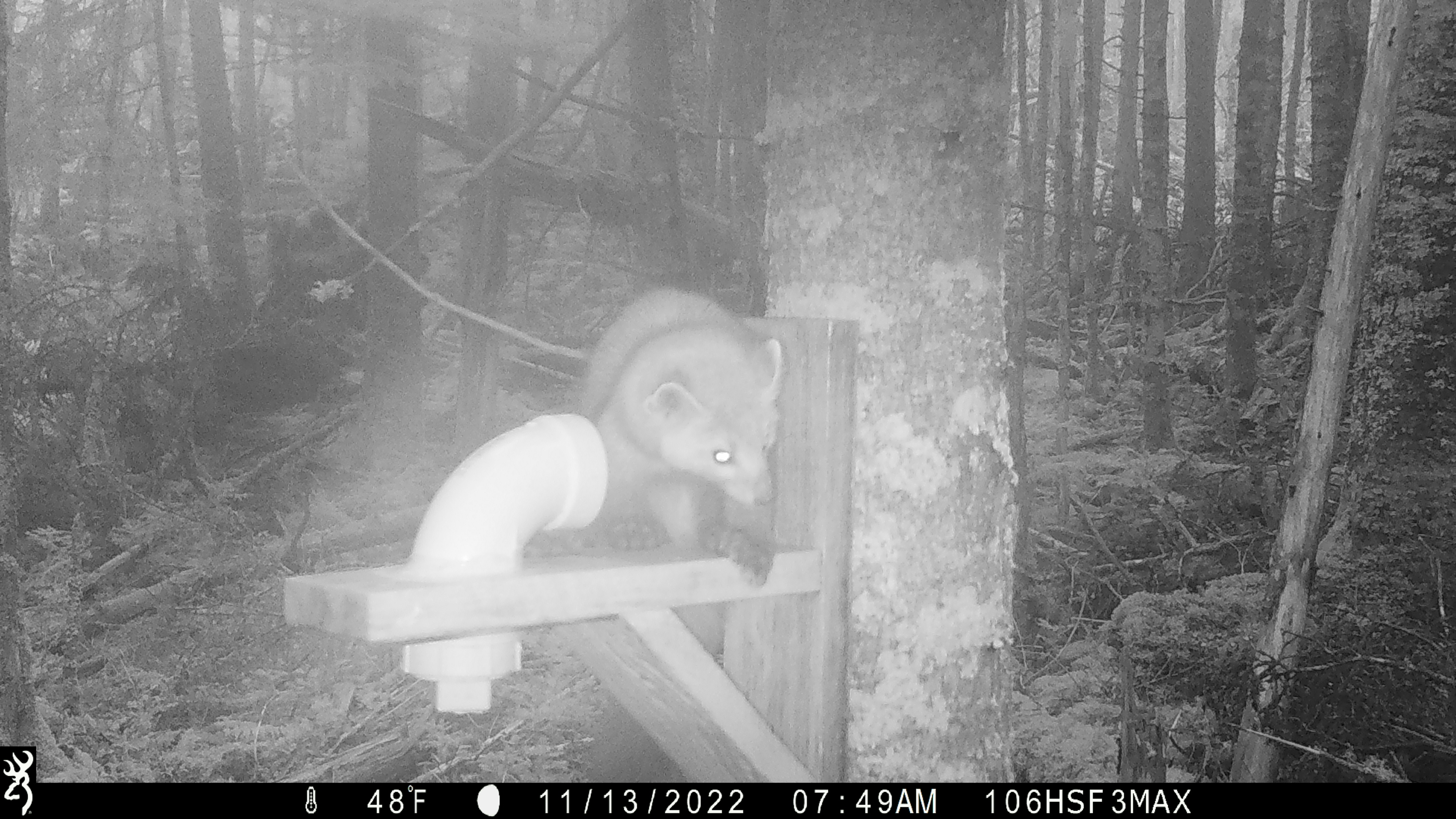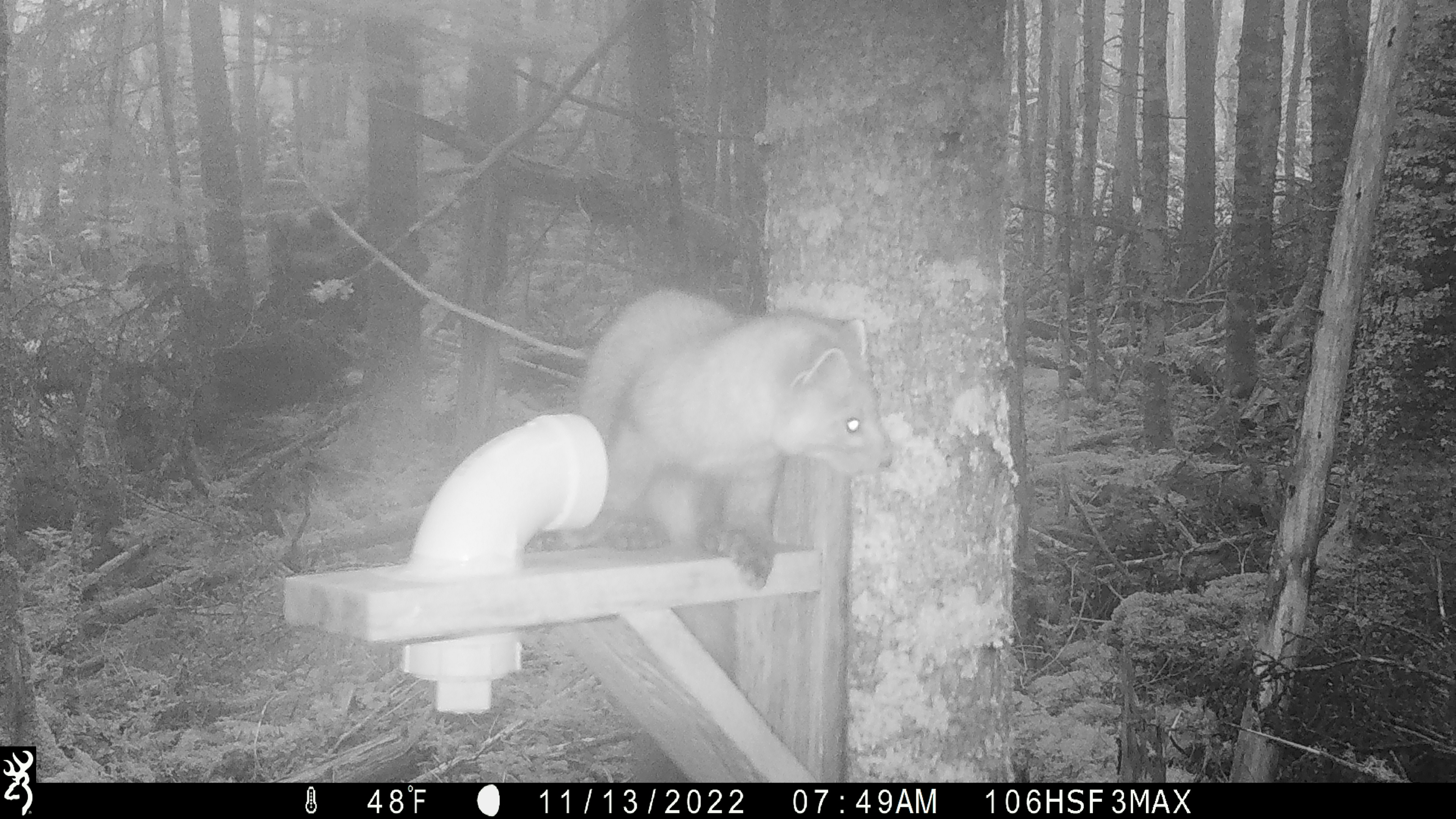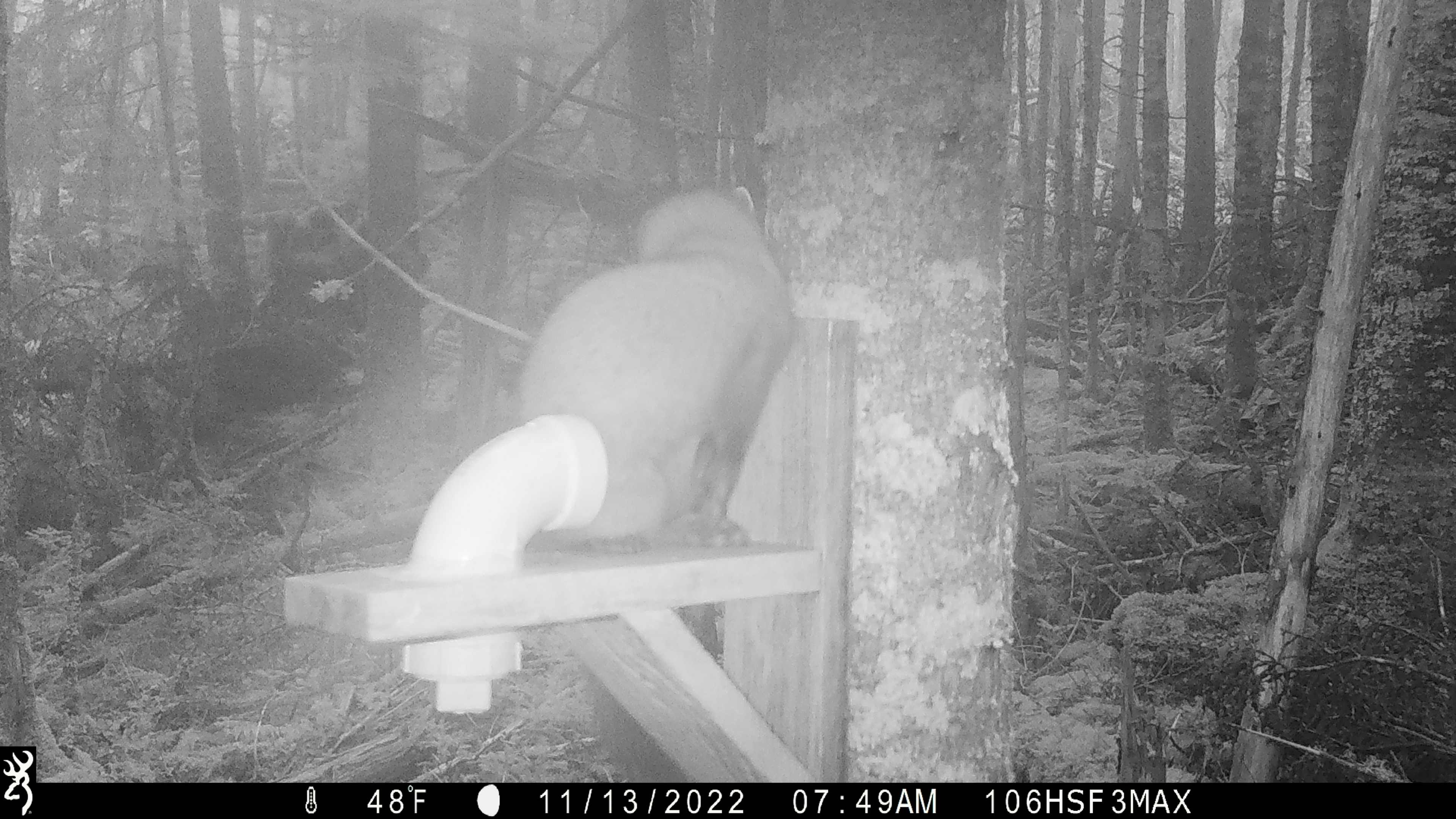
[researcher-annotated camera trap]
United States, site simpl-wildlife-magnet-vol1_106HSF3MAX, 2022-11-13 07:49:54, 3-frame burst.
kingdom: Animalia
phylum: Chordata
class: Mammalia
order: Carnivora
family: Mustelidae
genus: Martes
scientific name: Martes americana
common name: american marten